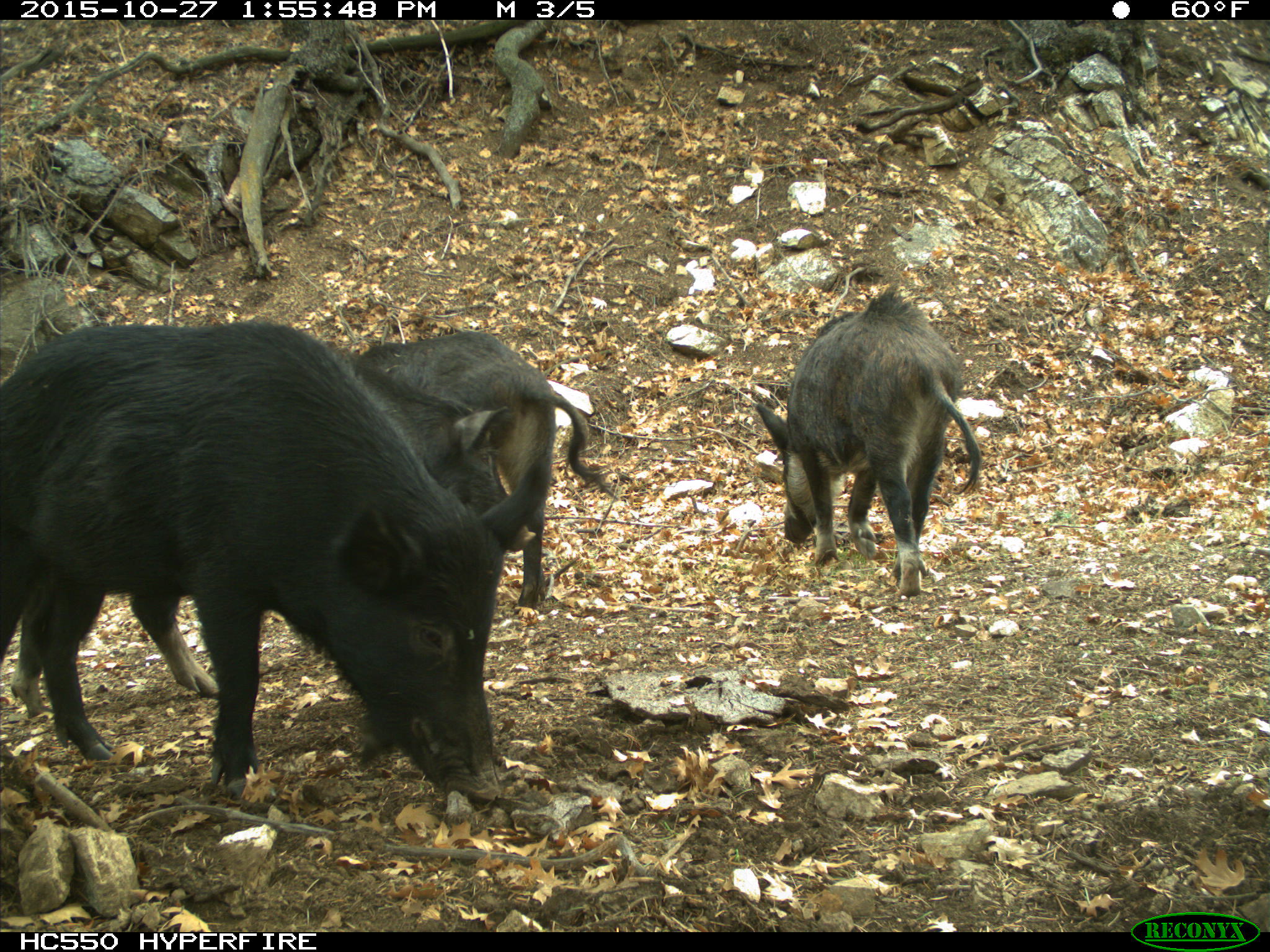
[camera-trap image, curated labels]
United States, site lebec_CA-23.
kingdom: Animalia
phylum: Chordata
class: Mammalia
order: Artiodactyla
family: Suidae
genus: Sus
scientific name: Sus scrofa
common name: wild boar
Sus scrofa (wild boar).